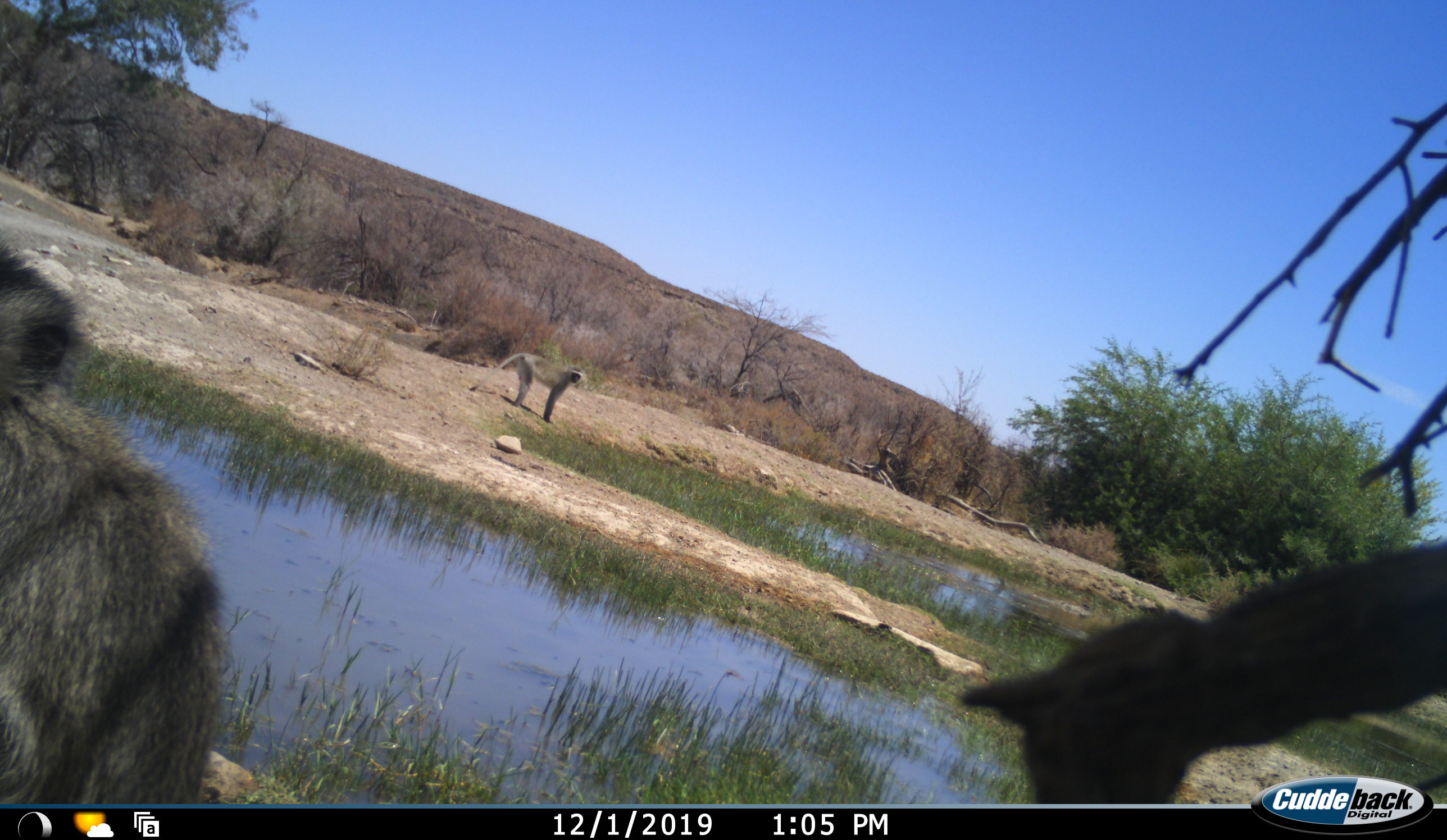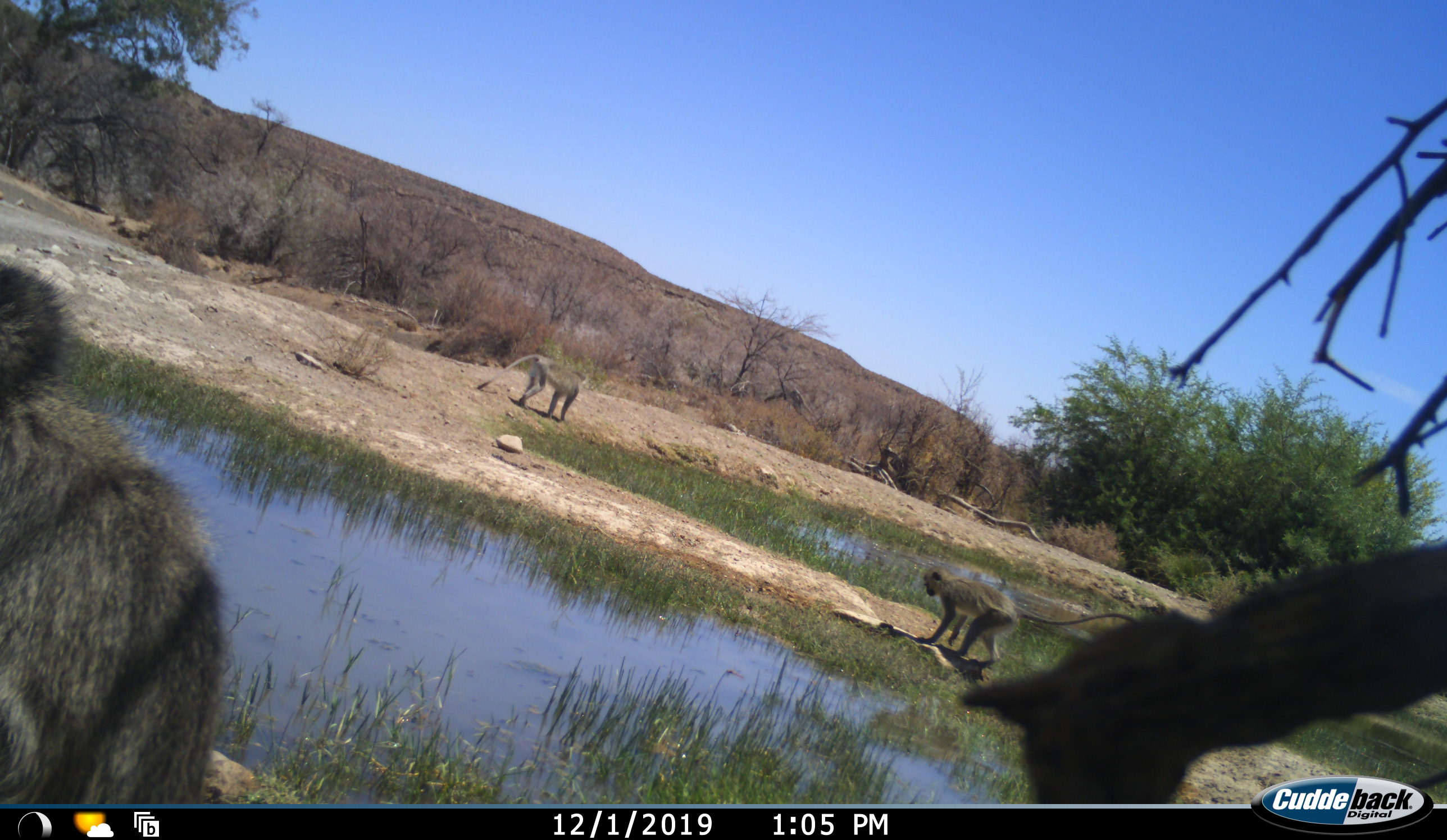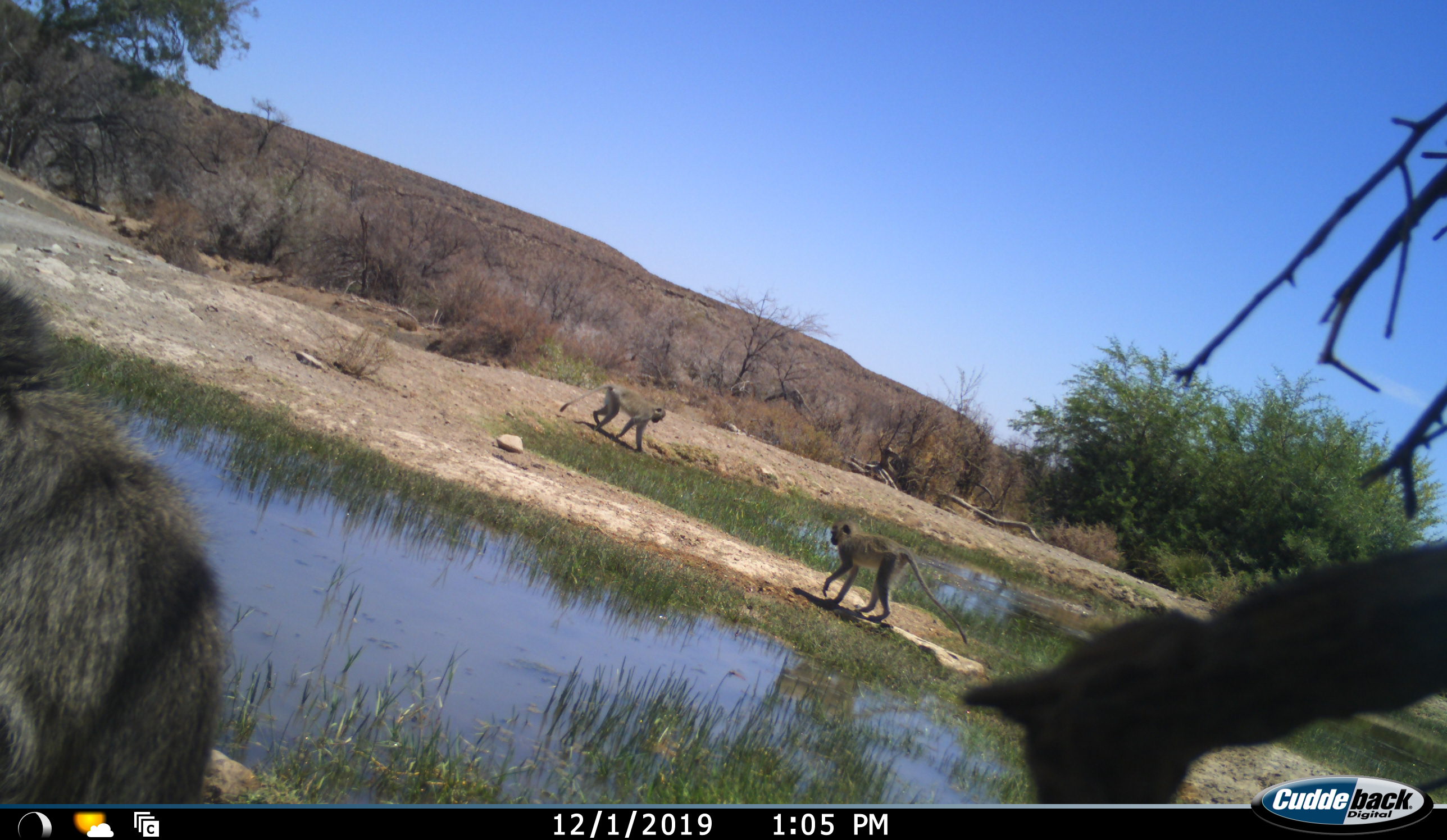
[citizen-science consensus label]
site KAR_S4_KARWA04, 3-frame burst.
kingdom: Animalia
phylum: Chordata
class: Mammalia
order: Primates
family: Cercopithecidae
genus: Chlorocebus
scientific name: Chlorocebus pygerythrus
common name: vervet monkey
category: monkeyvervet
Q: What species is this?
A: Monkeyvervet (vervet monkey) (Chlorocebus pygerythrus).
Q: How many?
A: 3.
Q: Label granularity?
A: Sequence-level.